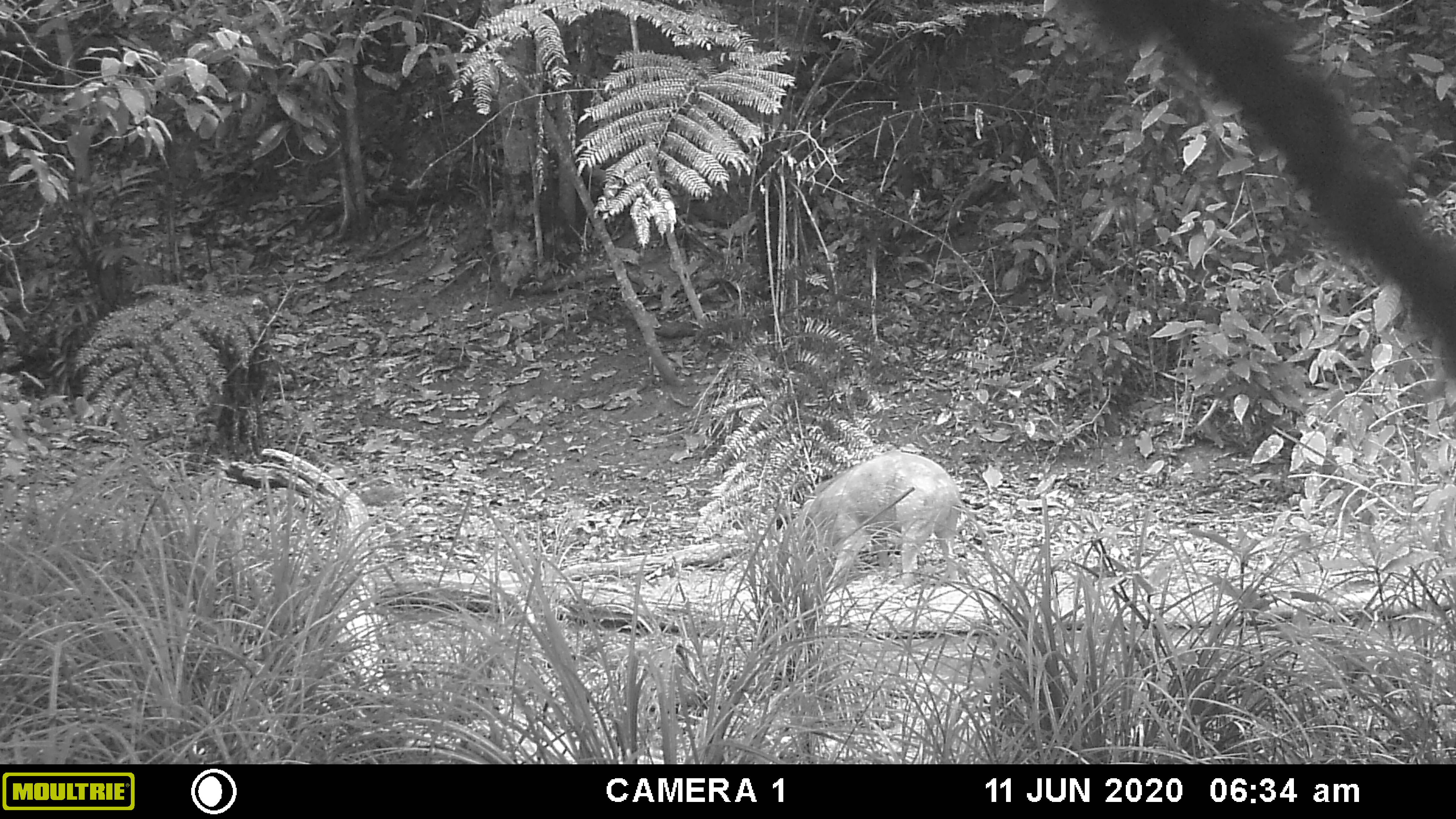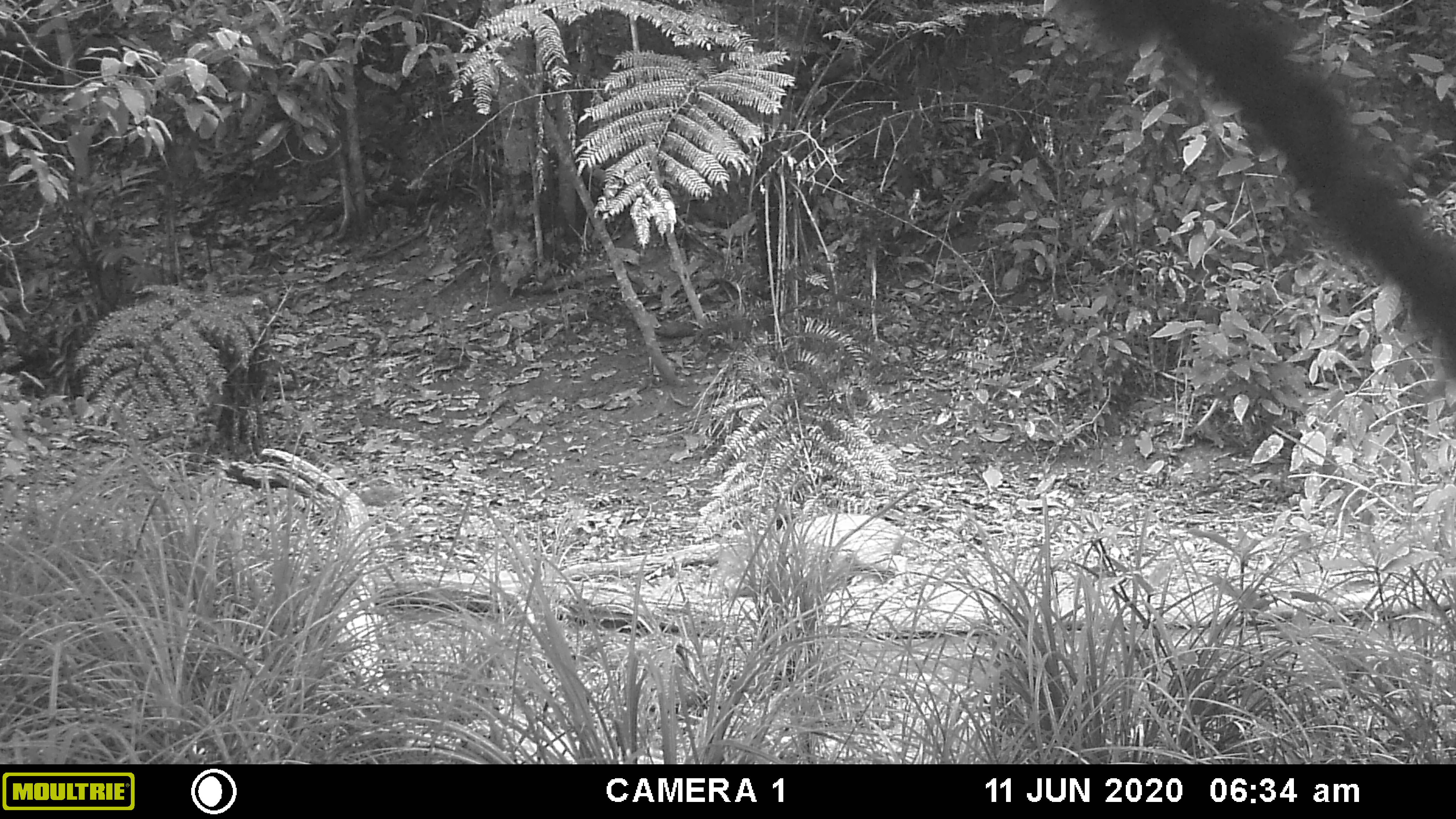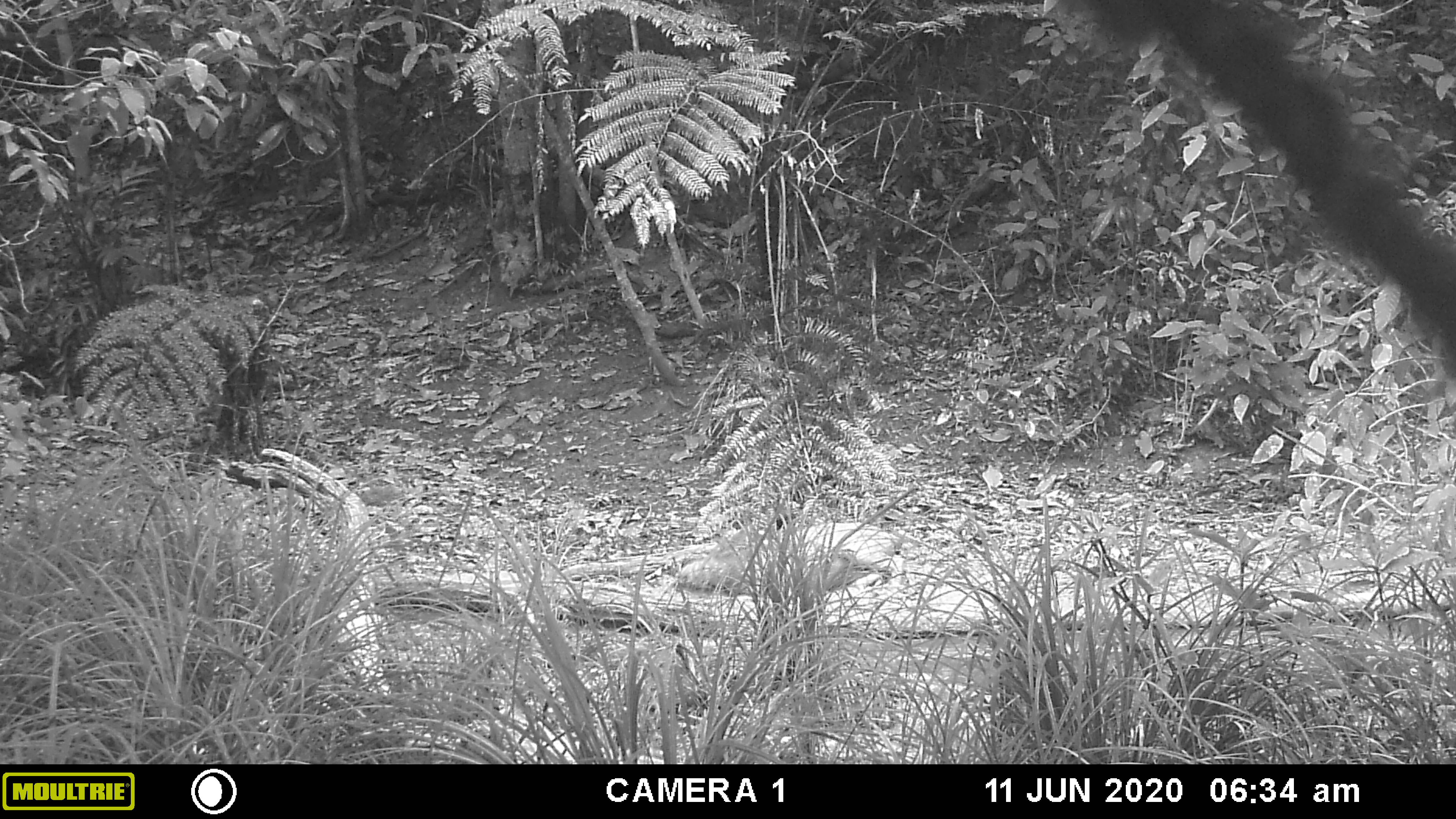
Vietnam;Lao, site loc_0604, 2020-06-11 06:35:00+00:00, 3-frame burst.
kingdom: Animalia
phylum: Chordata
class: Mammalia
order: Artiodactyla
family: Suidae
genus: Sus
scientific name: Sus scrofa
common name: eurasian wild pig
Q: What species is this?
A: Eurasian wild pig (Sus scrofa).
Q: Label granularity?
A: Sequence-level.